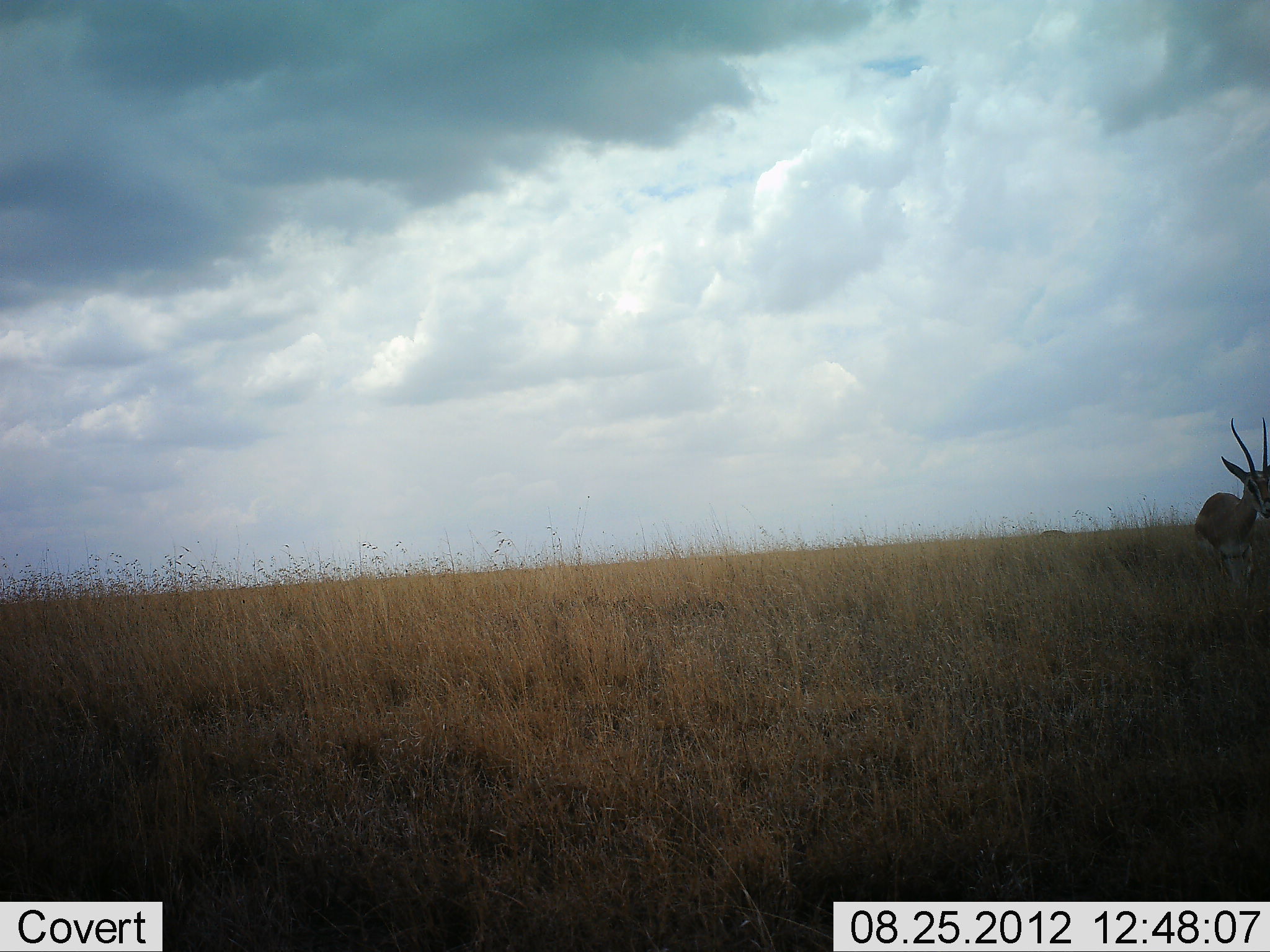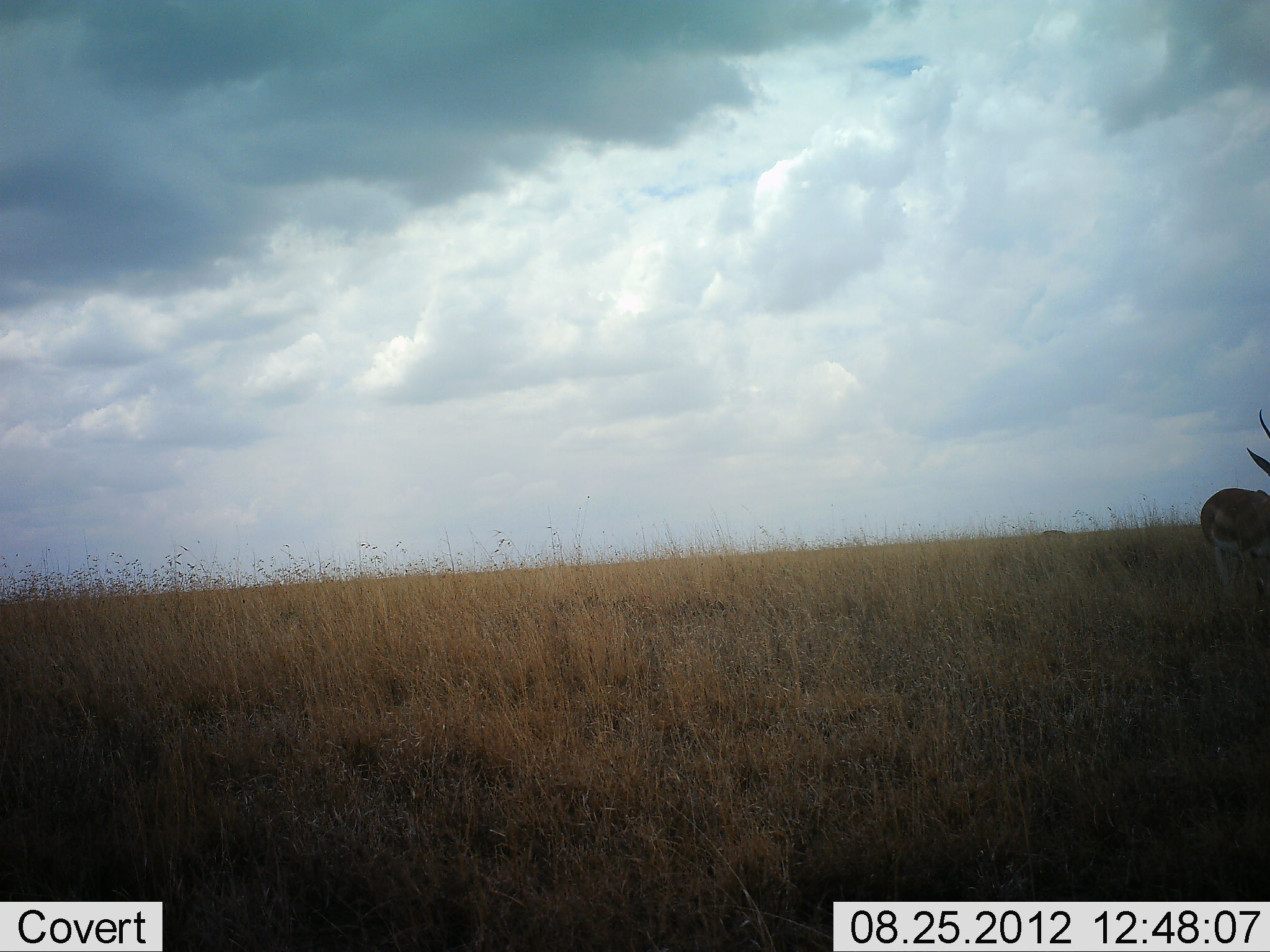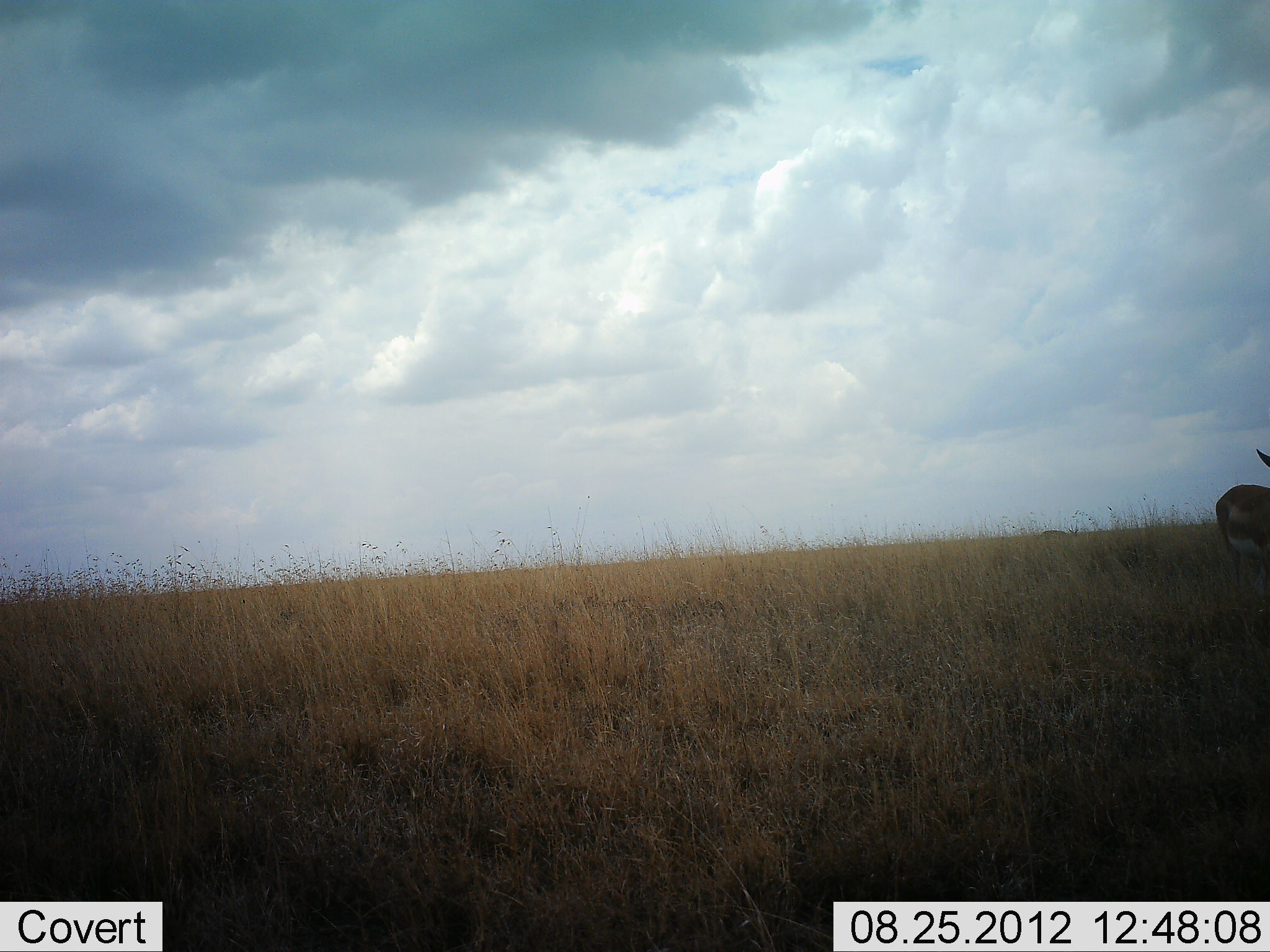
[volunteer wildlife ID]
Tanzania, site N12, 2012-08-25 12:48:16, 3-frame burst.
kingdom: Animalia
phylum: Chordata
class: Mammalia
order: Artiodactyla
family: Bovidae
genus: Nanger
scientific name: Nanger granti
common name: grant's gazelle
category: gazellegrants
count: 1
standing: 27%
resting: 0%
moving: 82%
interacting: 0%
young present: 0%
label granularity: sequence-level